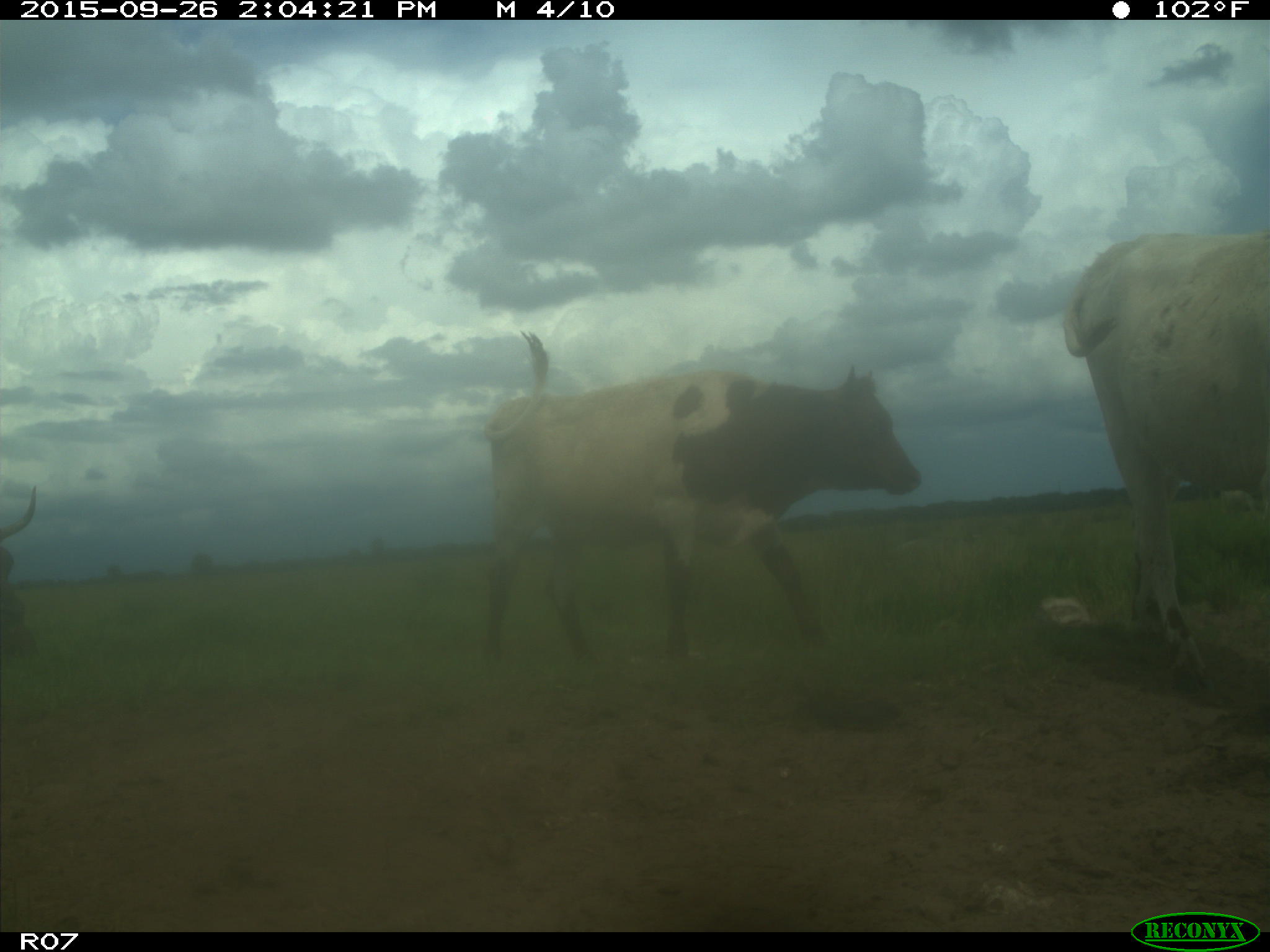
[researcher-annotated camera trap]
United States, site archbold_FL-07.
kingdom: Animalia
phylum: Chordata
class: Mammalia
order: Artiodactyla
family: Bovidae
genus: Bos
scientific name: Bos taurus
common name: domestic cow